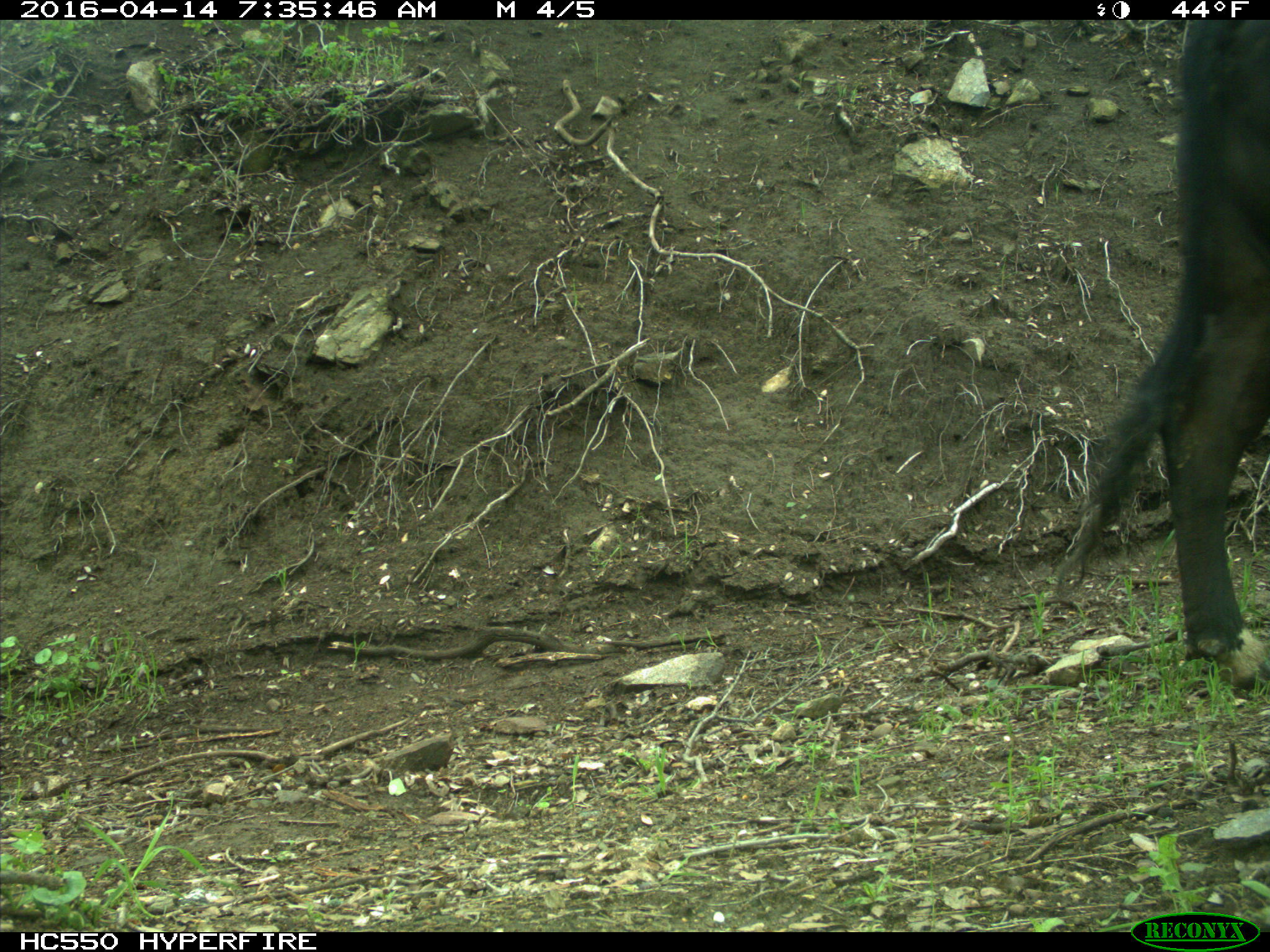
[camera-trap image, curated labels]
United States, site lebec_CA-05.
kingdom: Animalia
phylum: Chordata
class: Mammalia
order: Artiodactyla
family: Bovidae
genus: Bos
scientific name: Bos taurus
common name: domestic cow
Bos taurus (domestic cow).